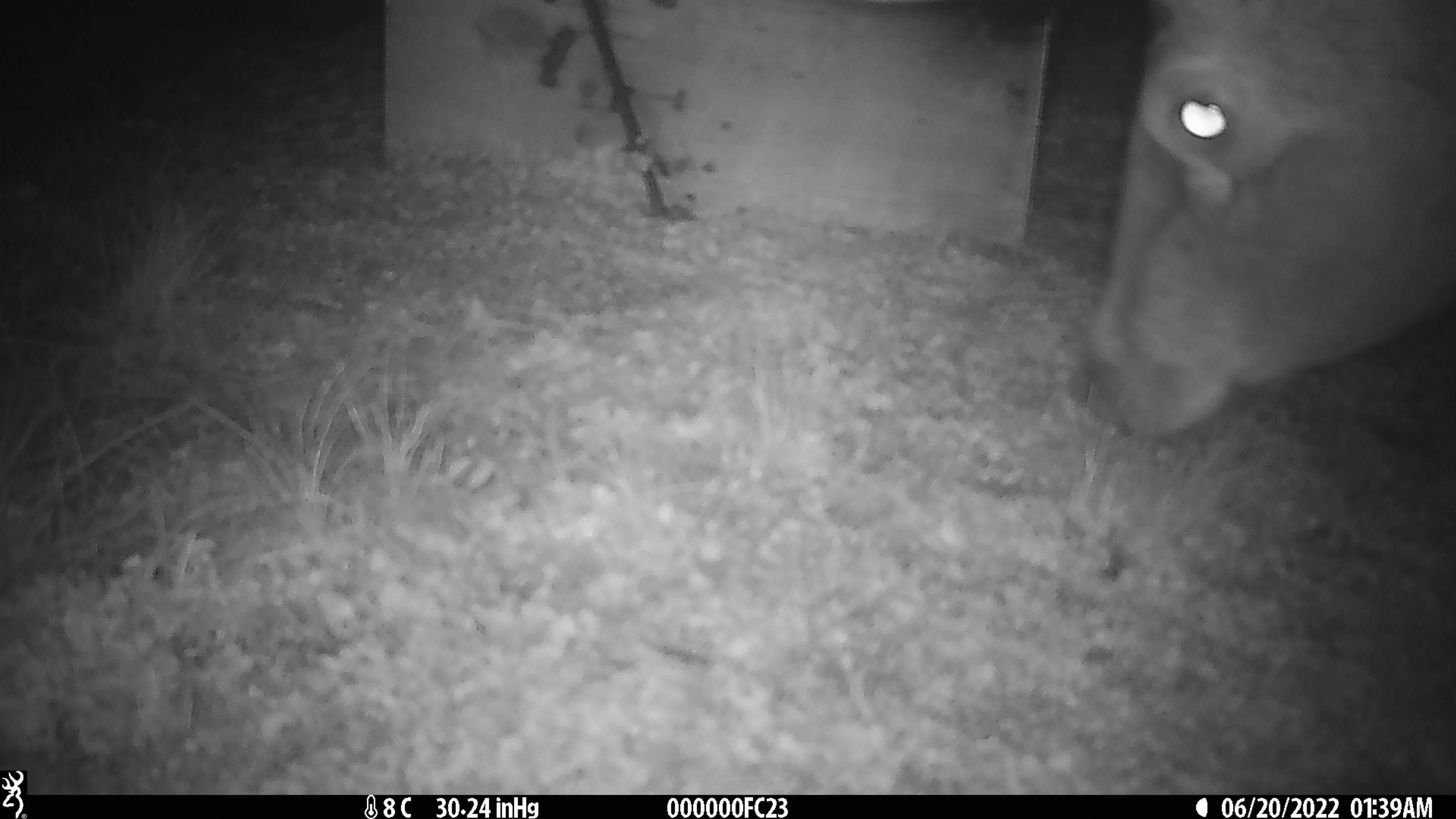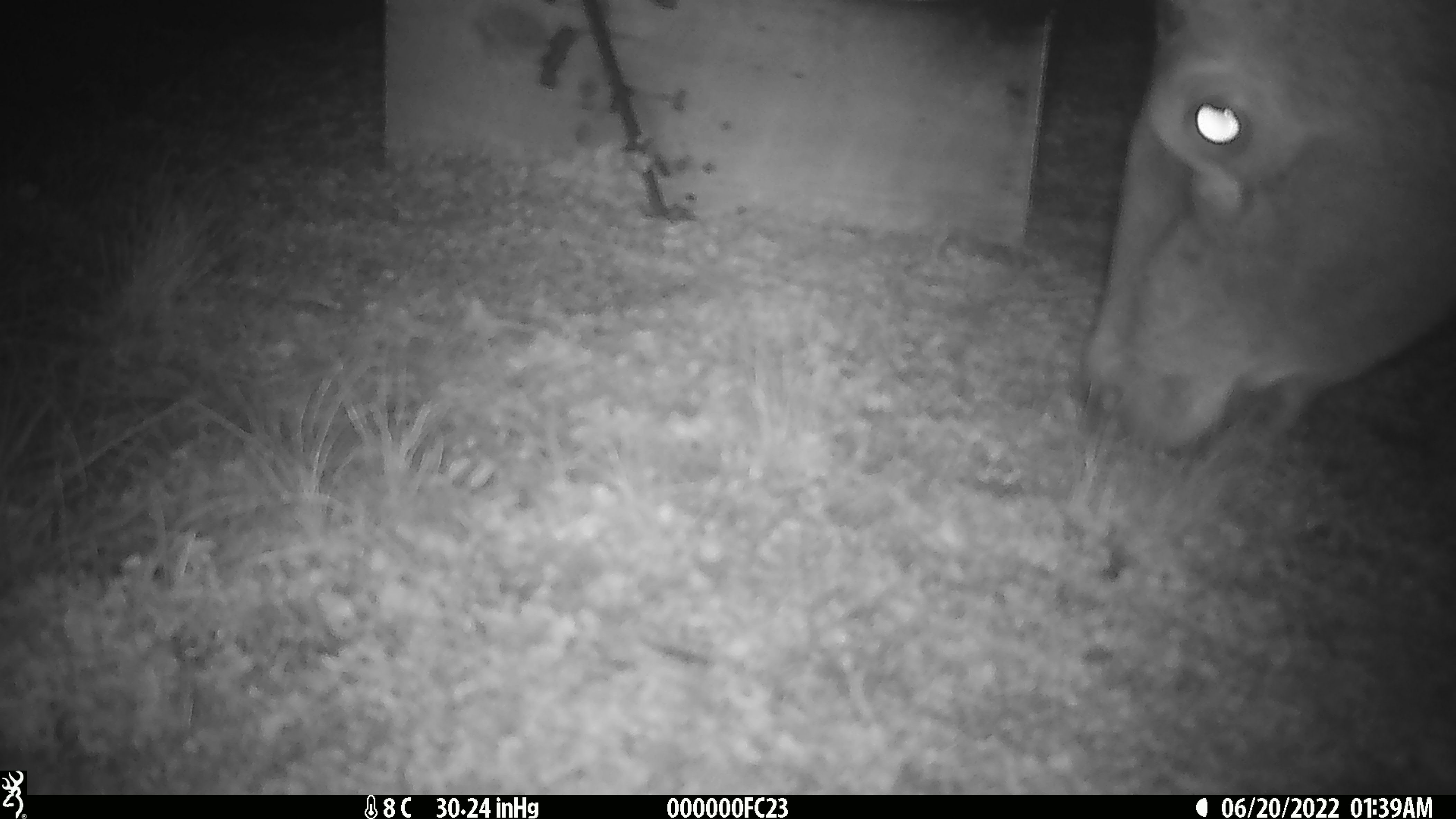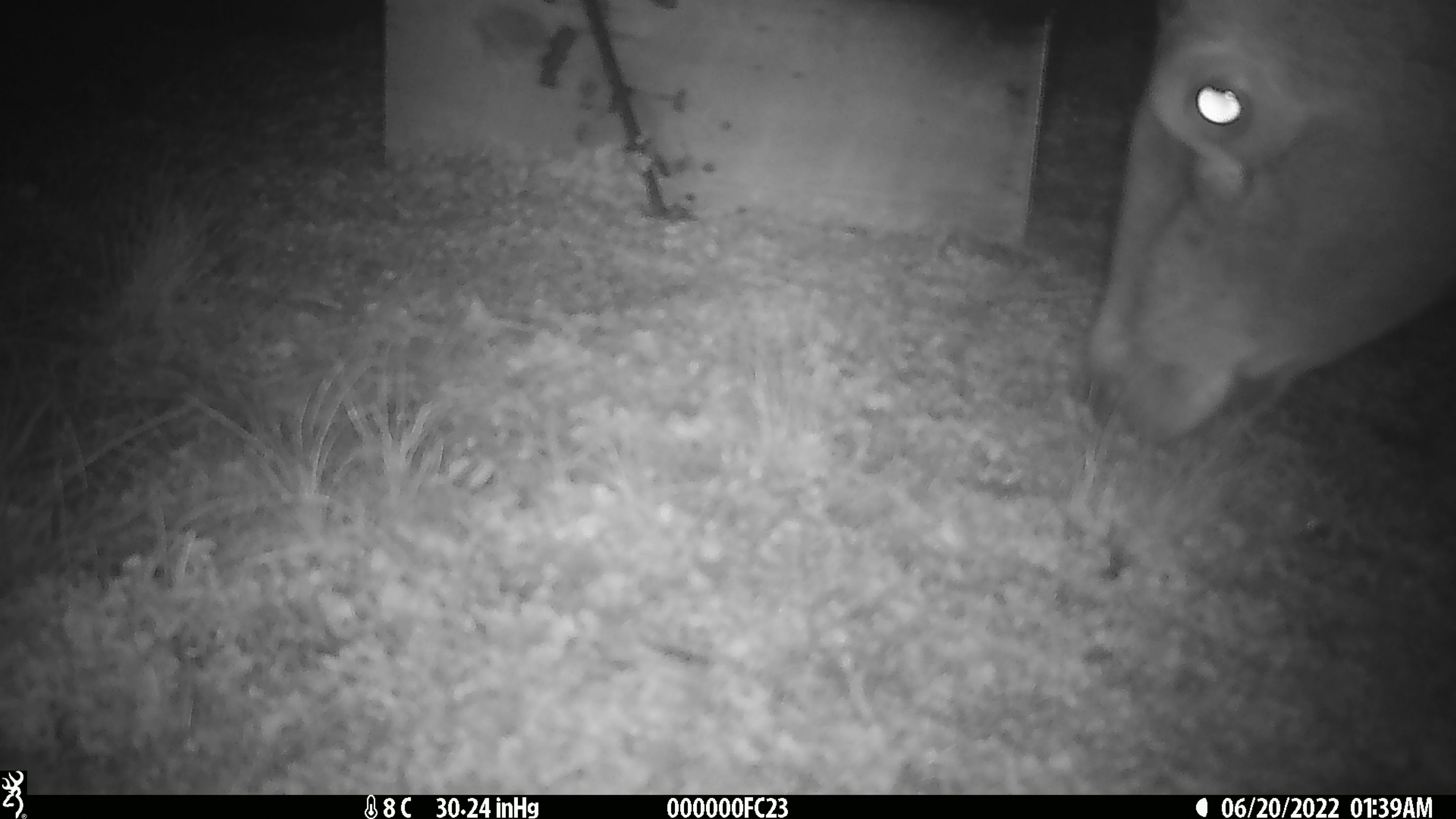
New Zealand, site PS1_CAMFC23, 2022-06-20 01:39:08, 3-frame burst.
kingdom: Animalia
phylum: Chordata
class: Mammalia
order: Artiodactyla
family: Cervidae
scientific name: Cervidae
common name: deer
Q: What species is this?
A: Deer (Cervidae).